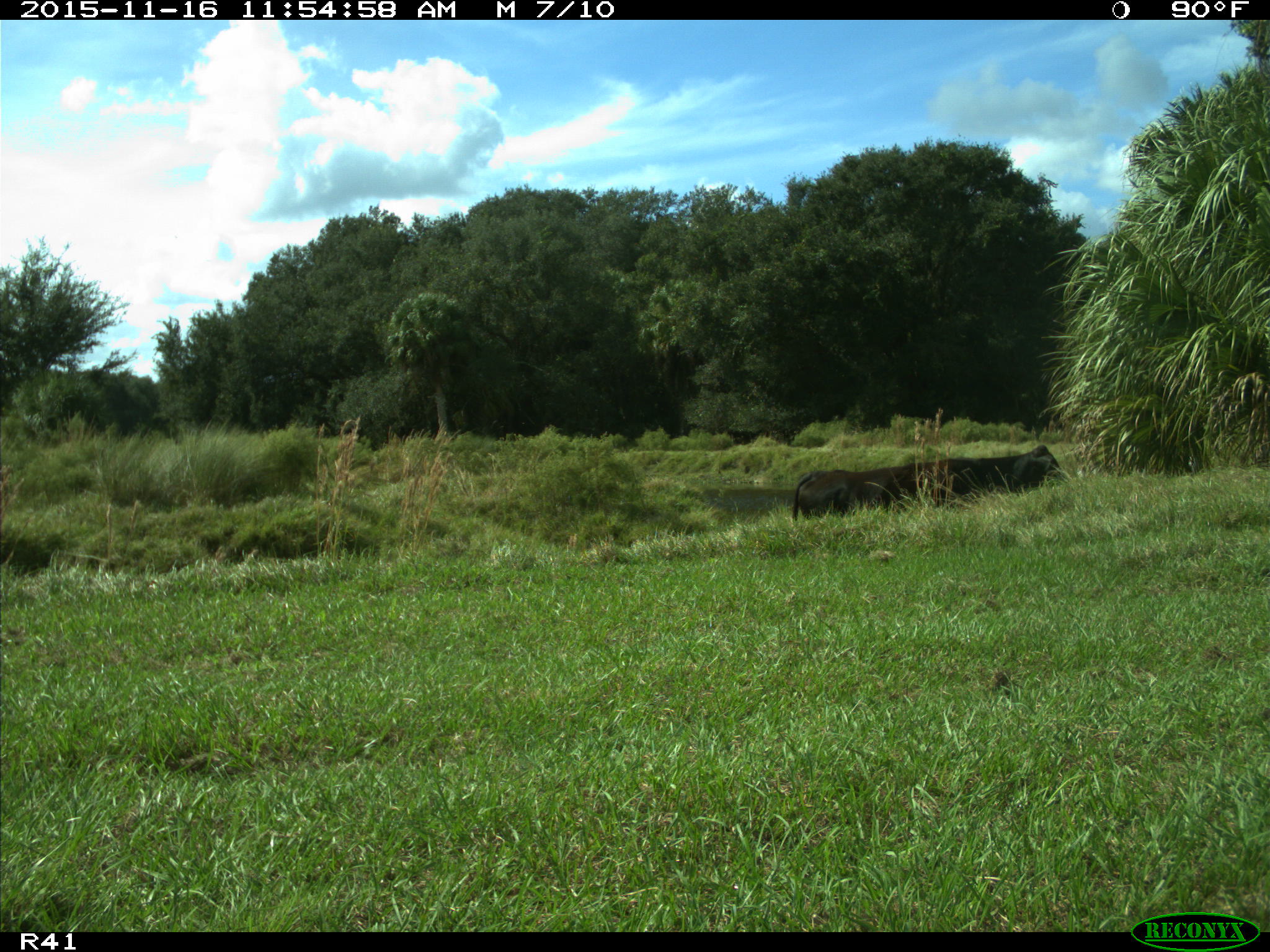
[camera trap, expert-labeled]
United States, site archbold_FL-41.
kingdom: Animalia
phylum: Chordata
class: Mammalia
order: Artiodactyla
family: Bovidae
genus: Bos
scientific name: Bos taurus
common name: domestic cow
Bos taurus (domestic cow).